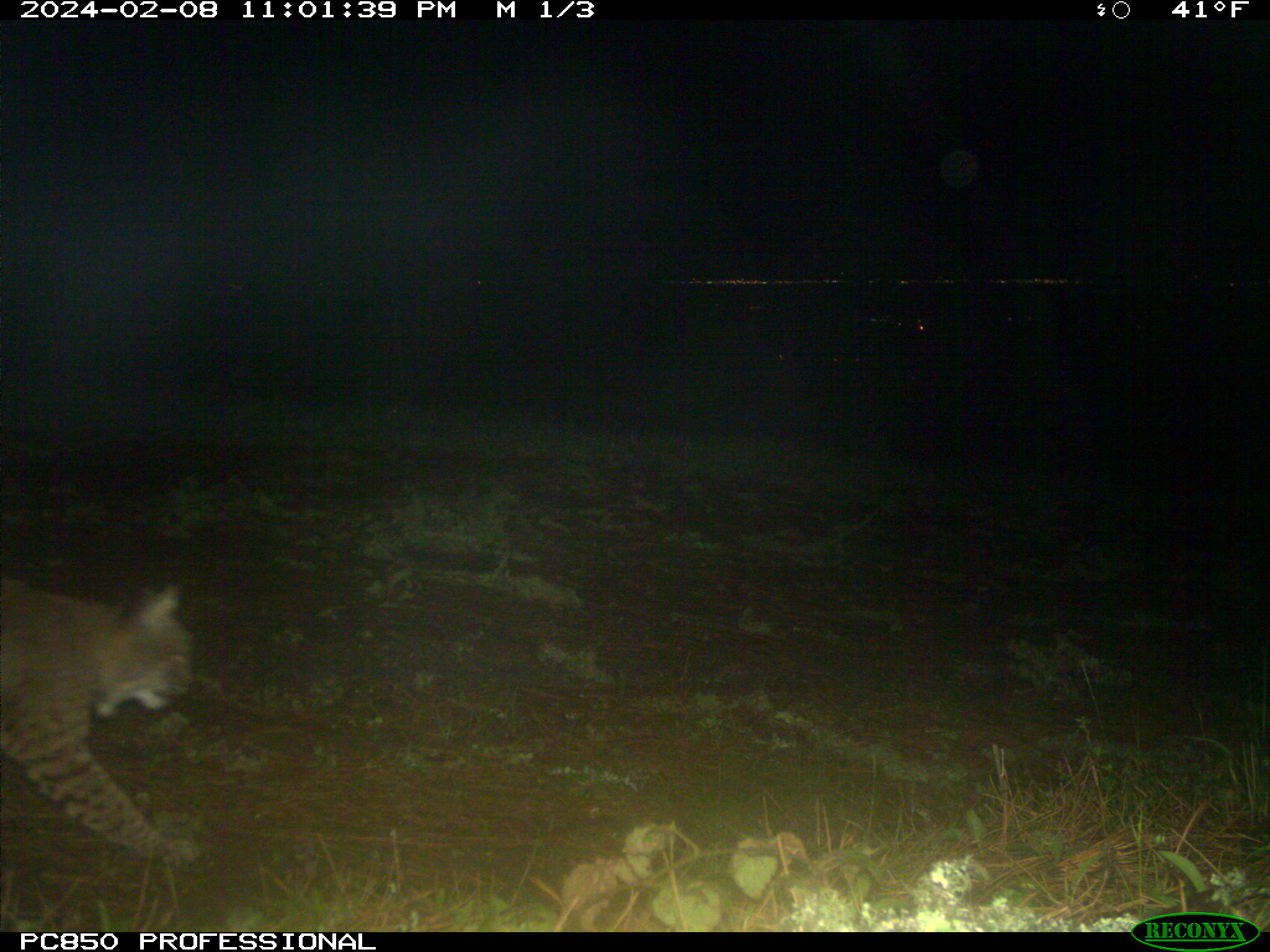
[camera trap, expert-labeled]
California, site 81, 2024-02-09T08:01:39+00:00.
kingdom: Animalia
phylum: Chordata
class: Mammalia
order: Carnivora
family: Felidae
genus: Lynx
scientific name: Lynx rufus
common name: bobcat